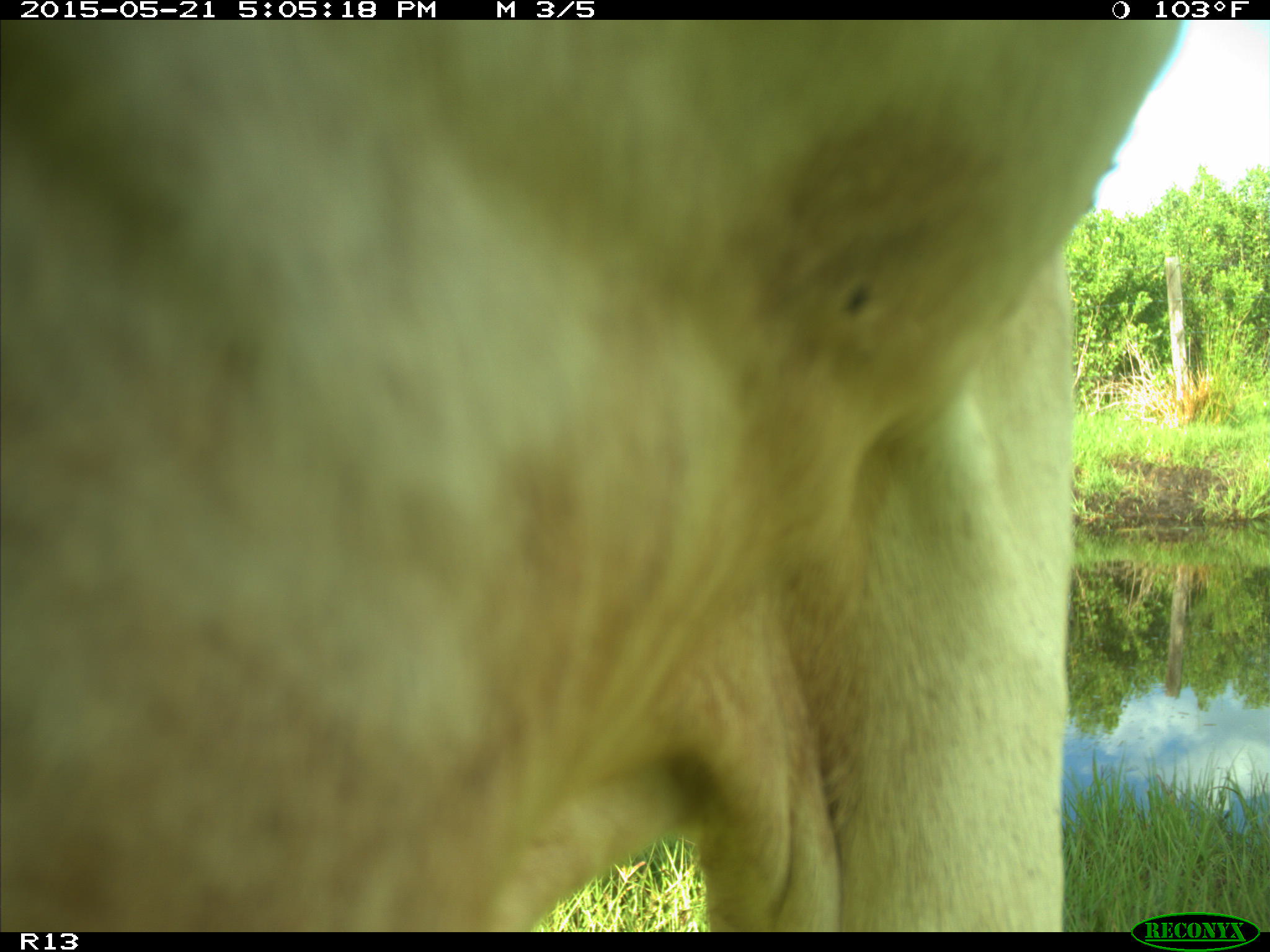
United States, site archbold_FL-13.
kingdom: Animalia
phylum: Chordata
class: Mammalia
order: Artiodactyla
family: Bovidae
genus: Bos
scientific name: Bos taurus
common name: domestic cow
Bos taurus (domestic cow).